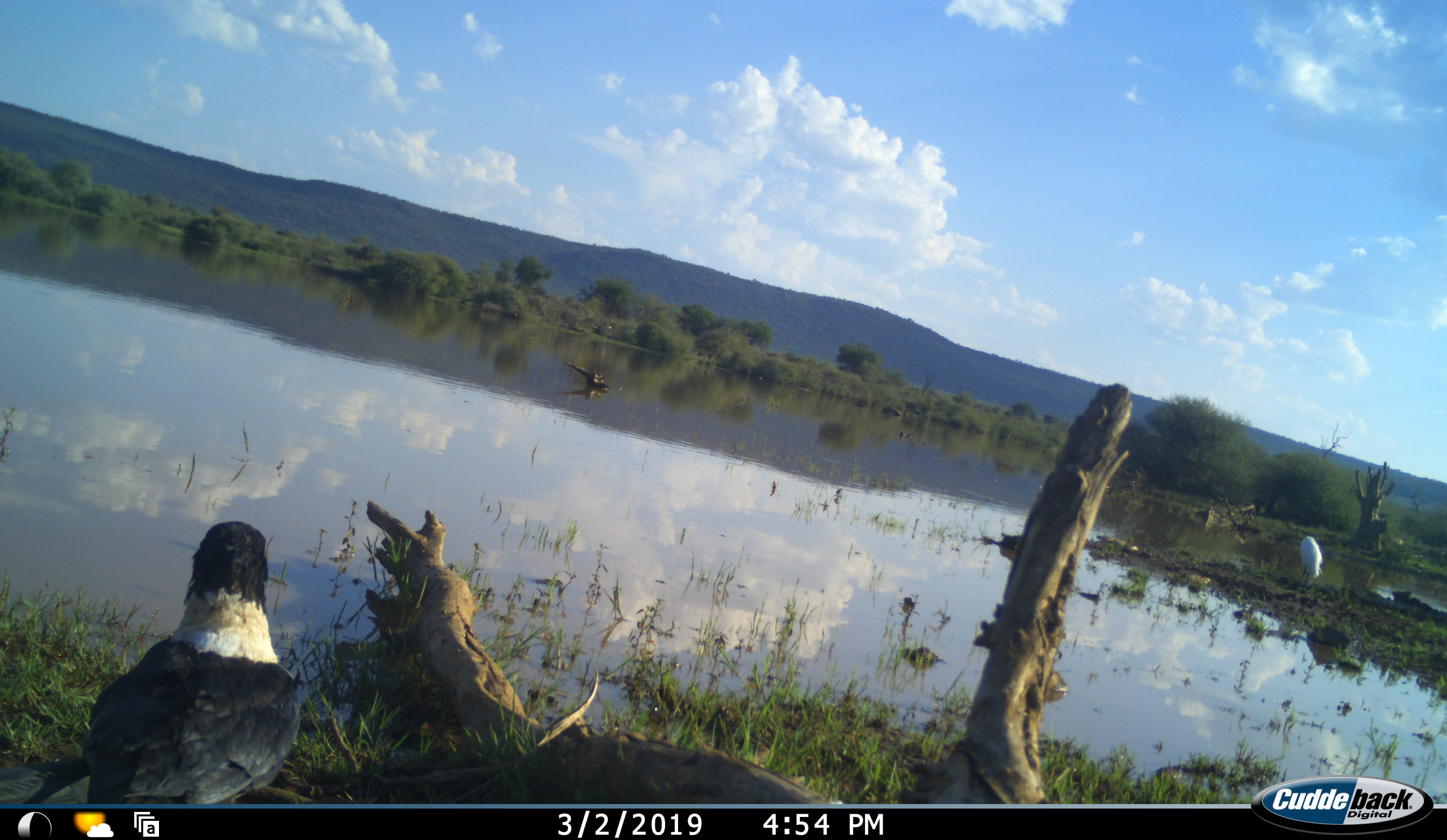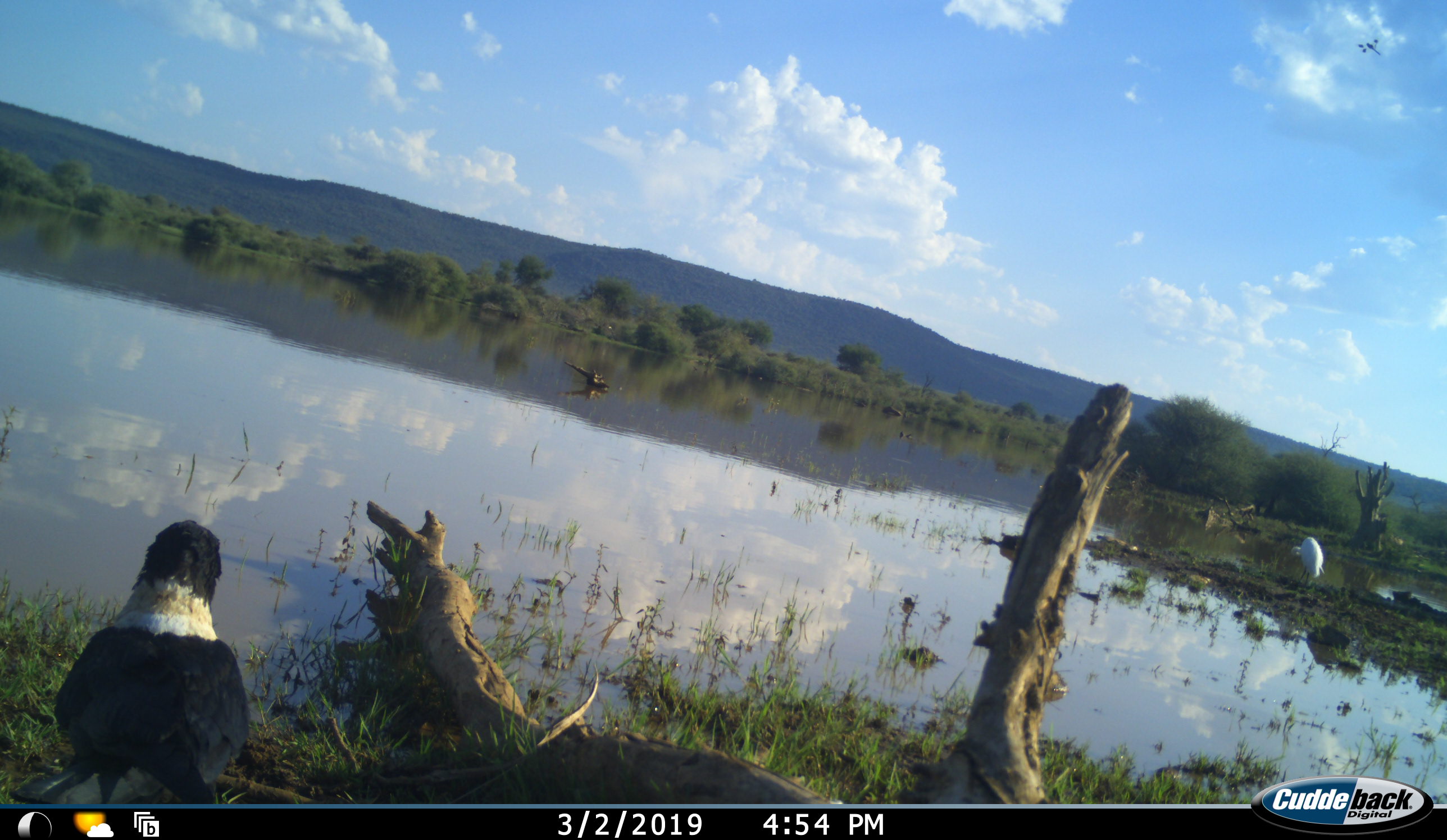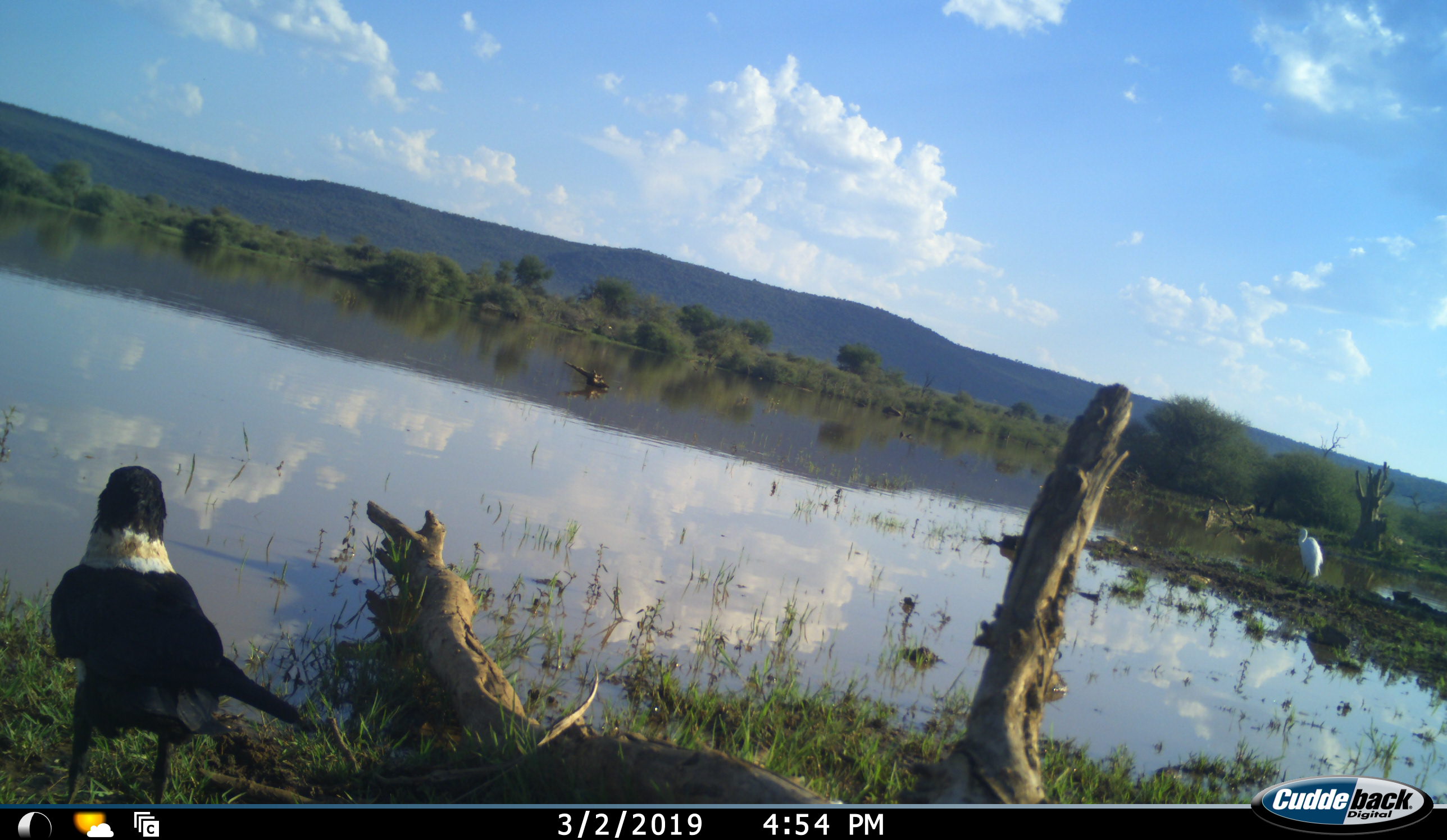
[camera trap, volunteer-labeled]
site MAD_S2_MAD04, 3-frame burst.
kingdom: Animalia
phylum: Chordata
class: Aves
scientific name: Aves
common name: bird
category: birdother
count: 2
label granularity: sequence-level